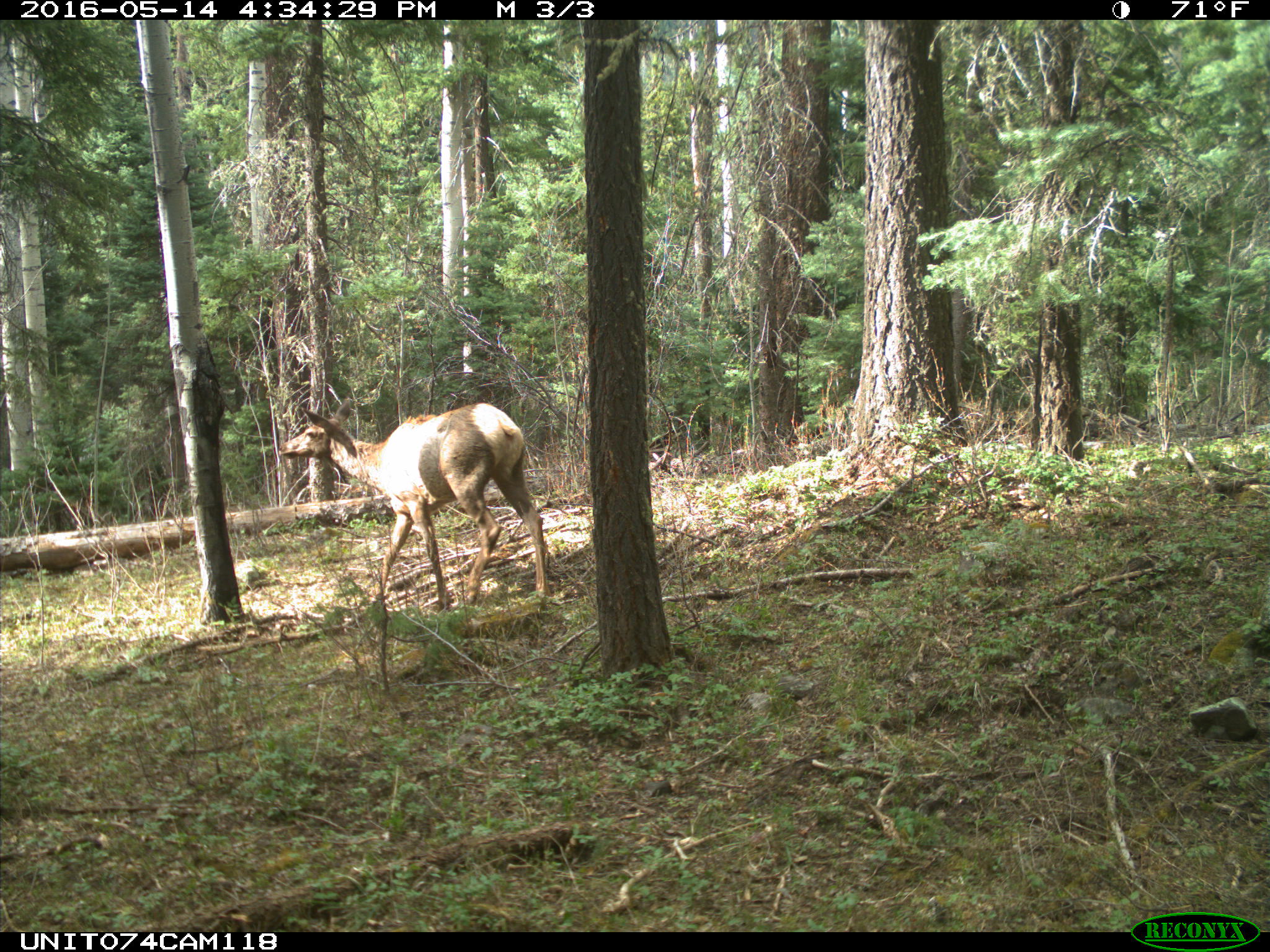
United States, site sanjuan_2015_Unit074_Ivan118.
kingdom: Animalia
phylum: Chordata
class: Mammalia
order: Artiodactyla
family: Cervidae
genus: Cervus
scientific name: Cervus elaphus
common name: red deer